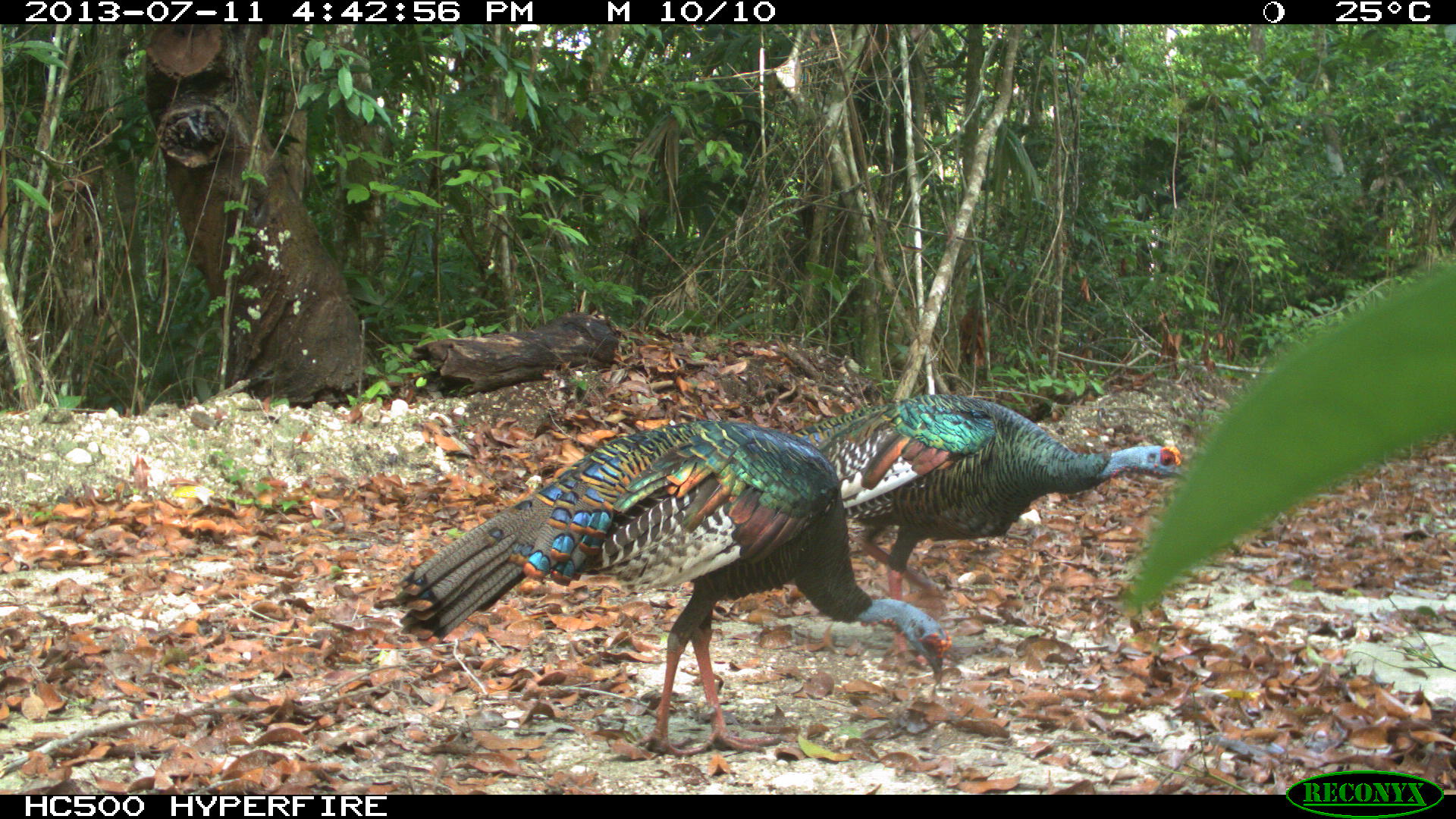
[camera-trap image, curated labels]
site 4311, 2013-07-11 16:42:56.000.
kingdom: Animalia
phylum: Chordata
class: Aves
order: Galliformes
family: Phasianidae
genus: Meleagris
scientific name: Meleagris ocellata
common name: ocellated turkey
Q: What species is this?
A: Meleagris ocellata (ocellated turkey).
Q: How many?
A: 3.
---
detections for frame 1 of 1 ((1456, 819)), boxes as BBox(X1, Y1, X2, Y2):
meleagris ocellata: BBox(392, 419, 951, 757); BBox(793, 393, 1192, 656)